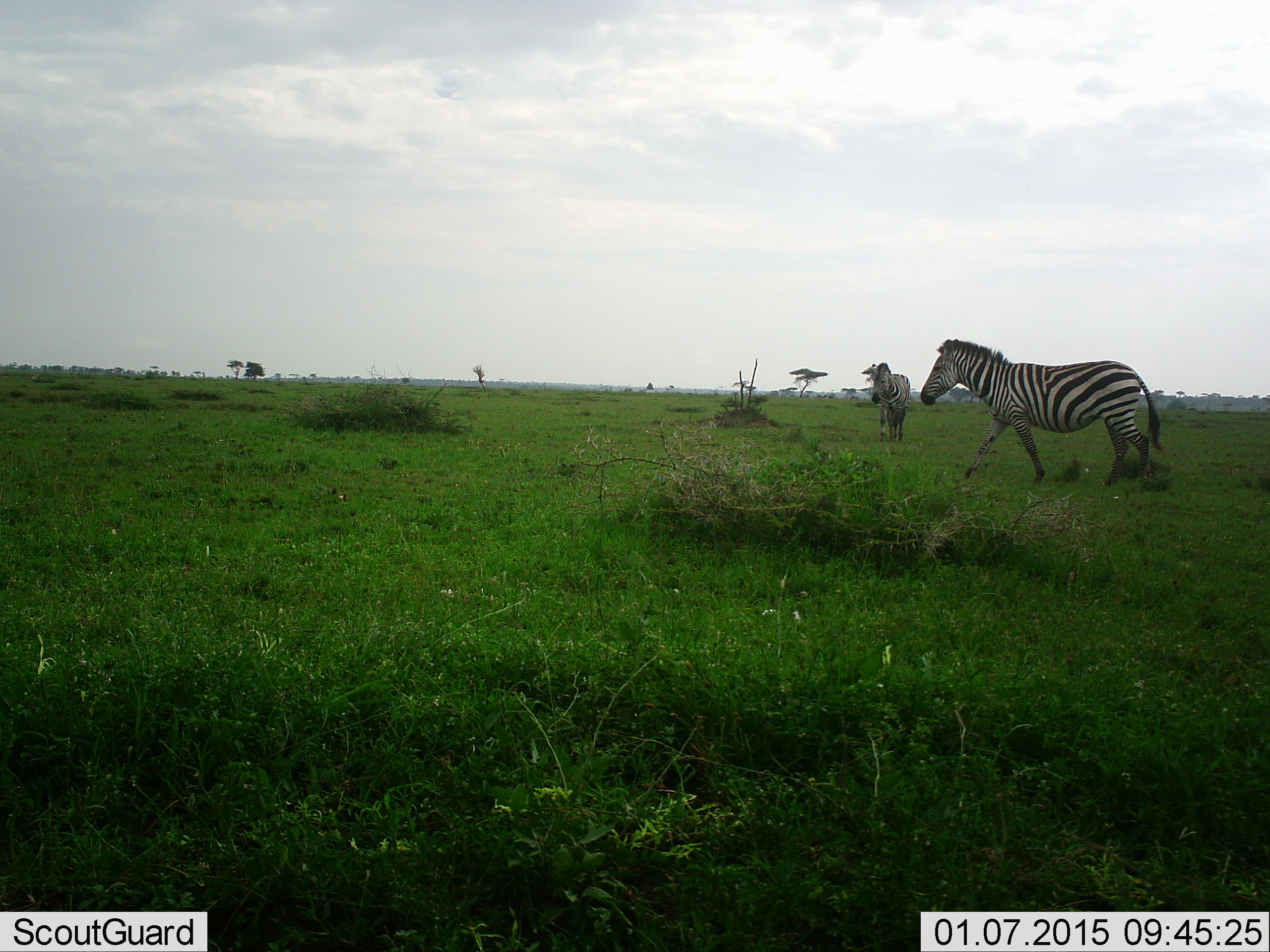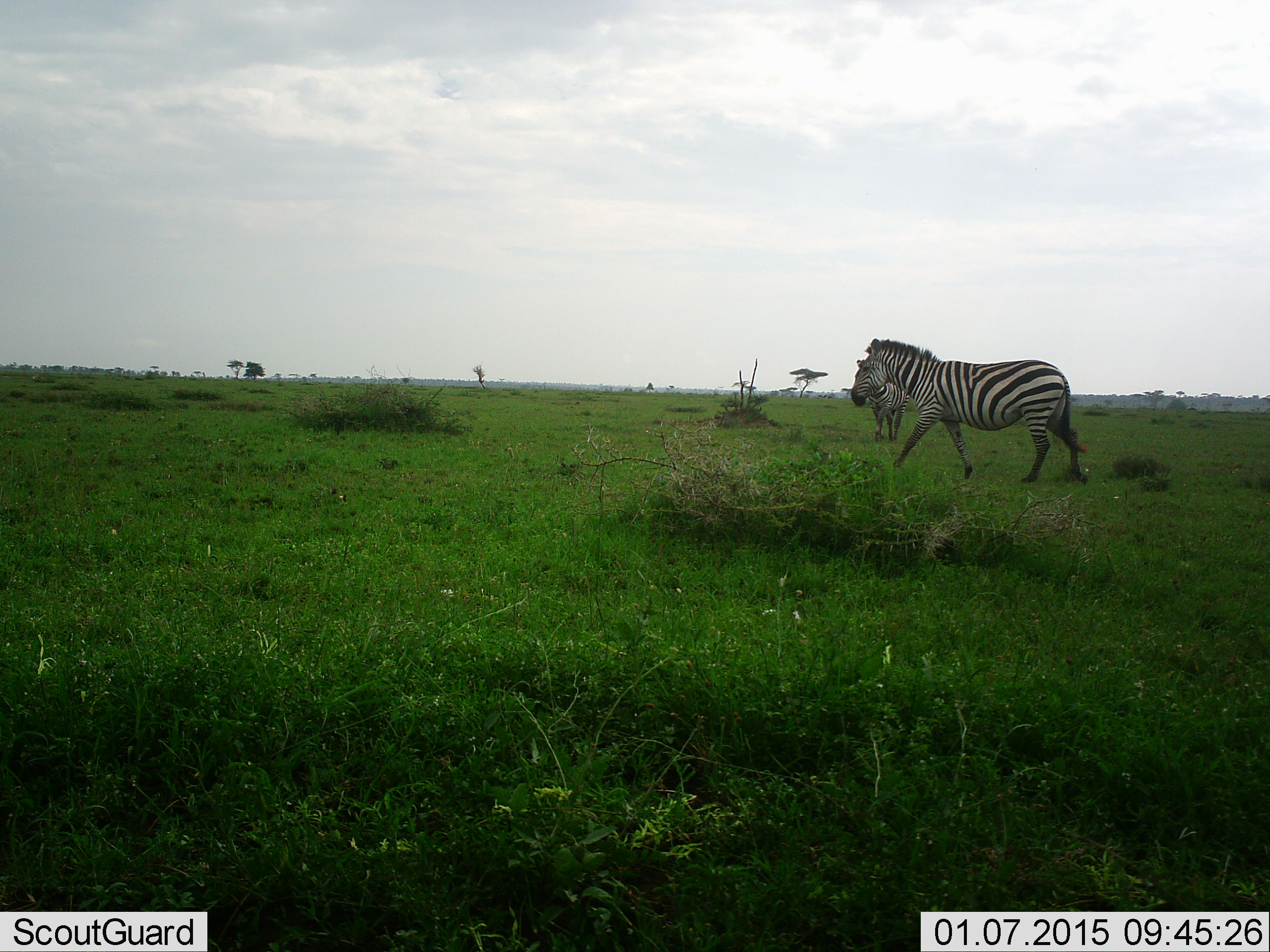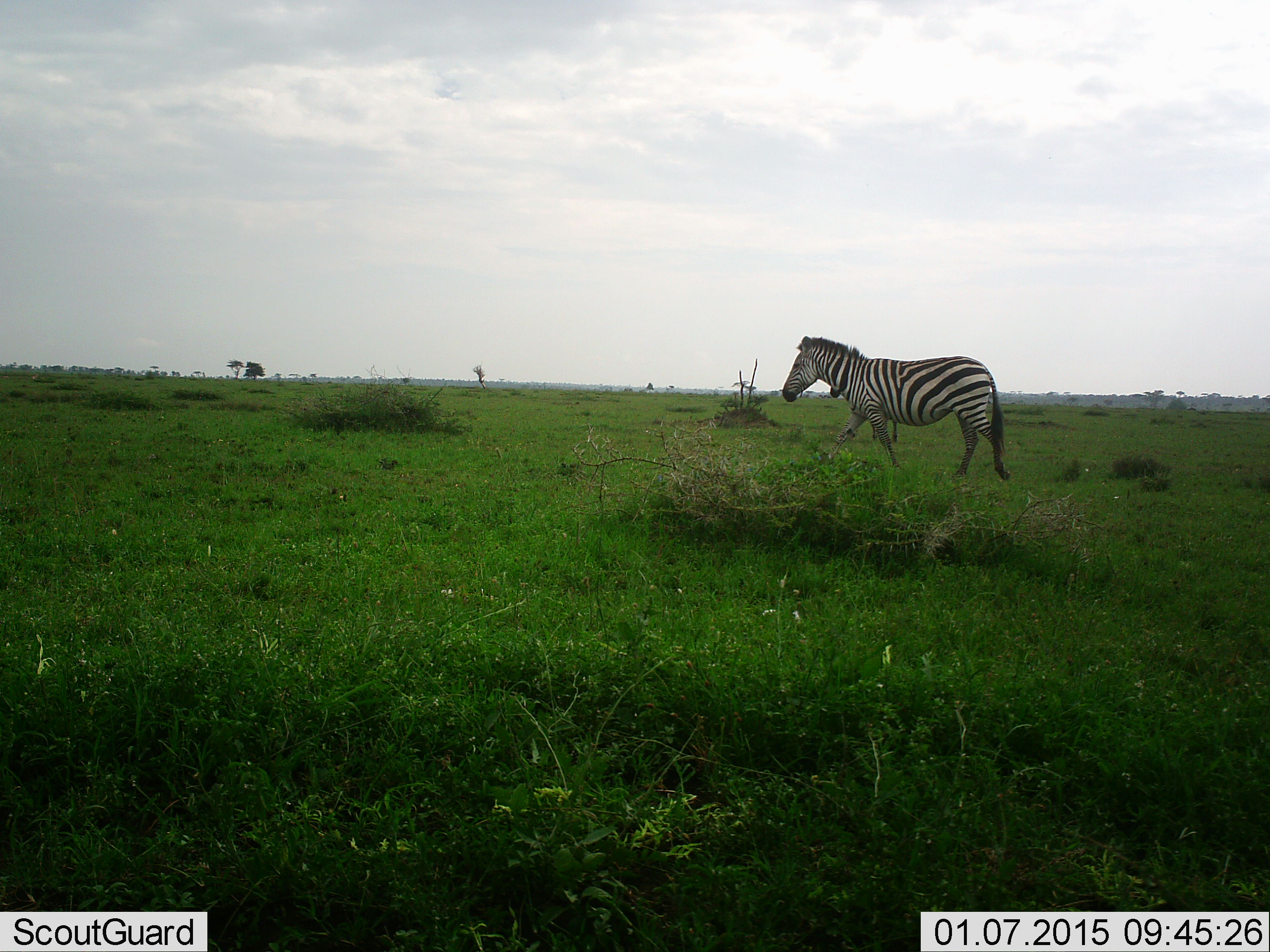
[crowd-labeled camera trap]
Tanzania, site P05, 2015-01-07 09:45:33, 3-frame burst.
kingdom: Animalia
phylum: Chordata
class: Mammalia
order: Perissodactyla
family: Equidae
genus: Equus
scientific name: Equus quagga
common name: plains zebra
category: zebra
Zebra (plains zebra) (Equus quagga), count 2. Behavior (volunteer vote fractions): standing 22%, resting 0%, moving 100%, interacting 0%. Young present (vote fraction): 0%. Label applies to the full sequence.